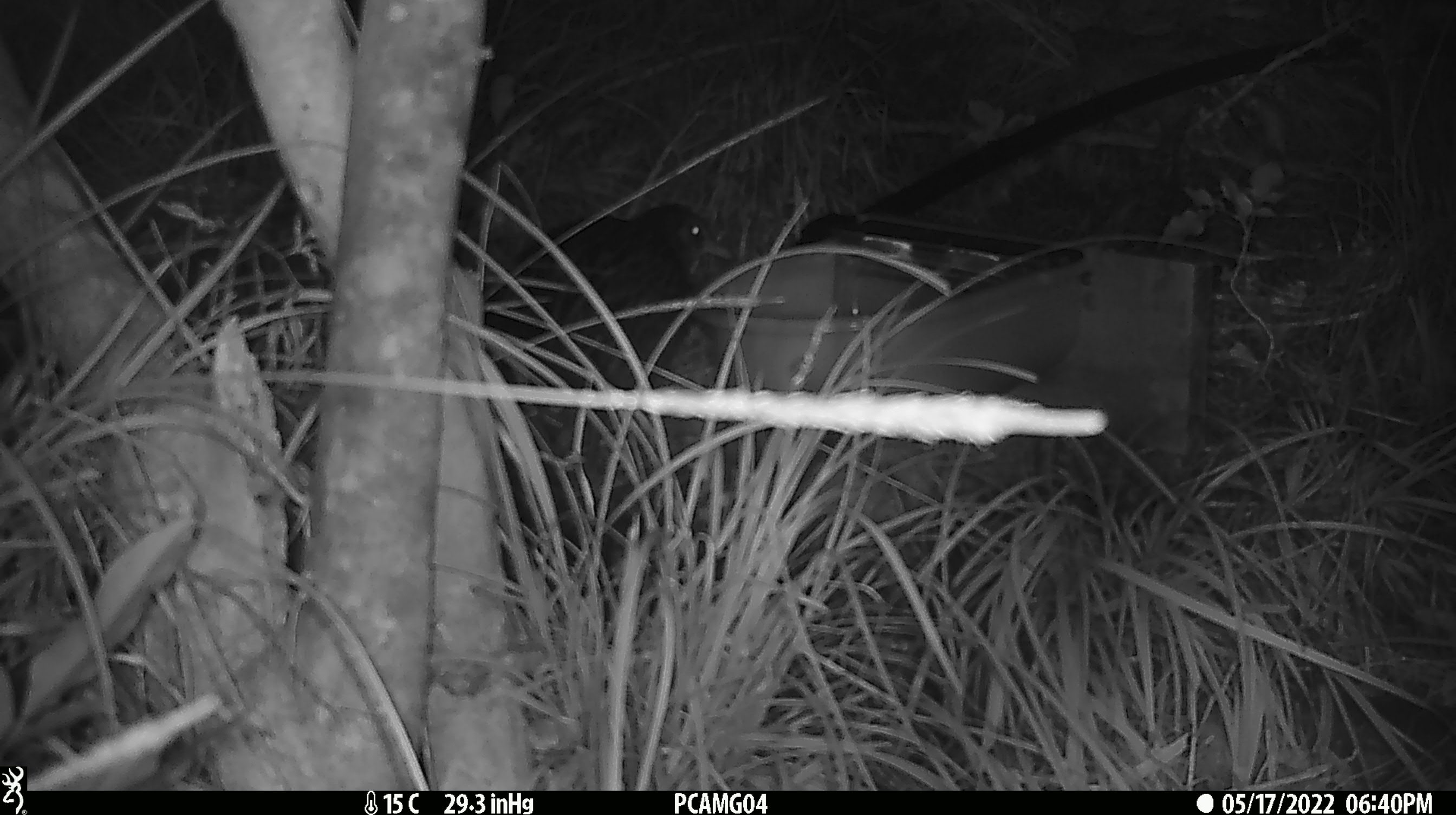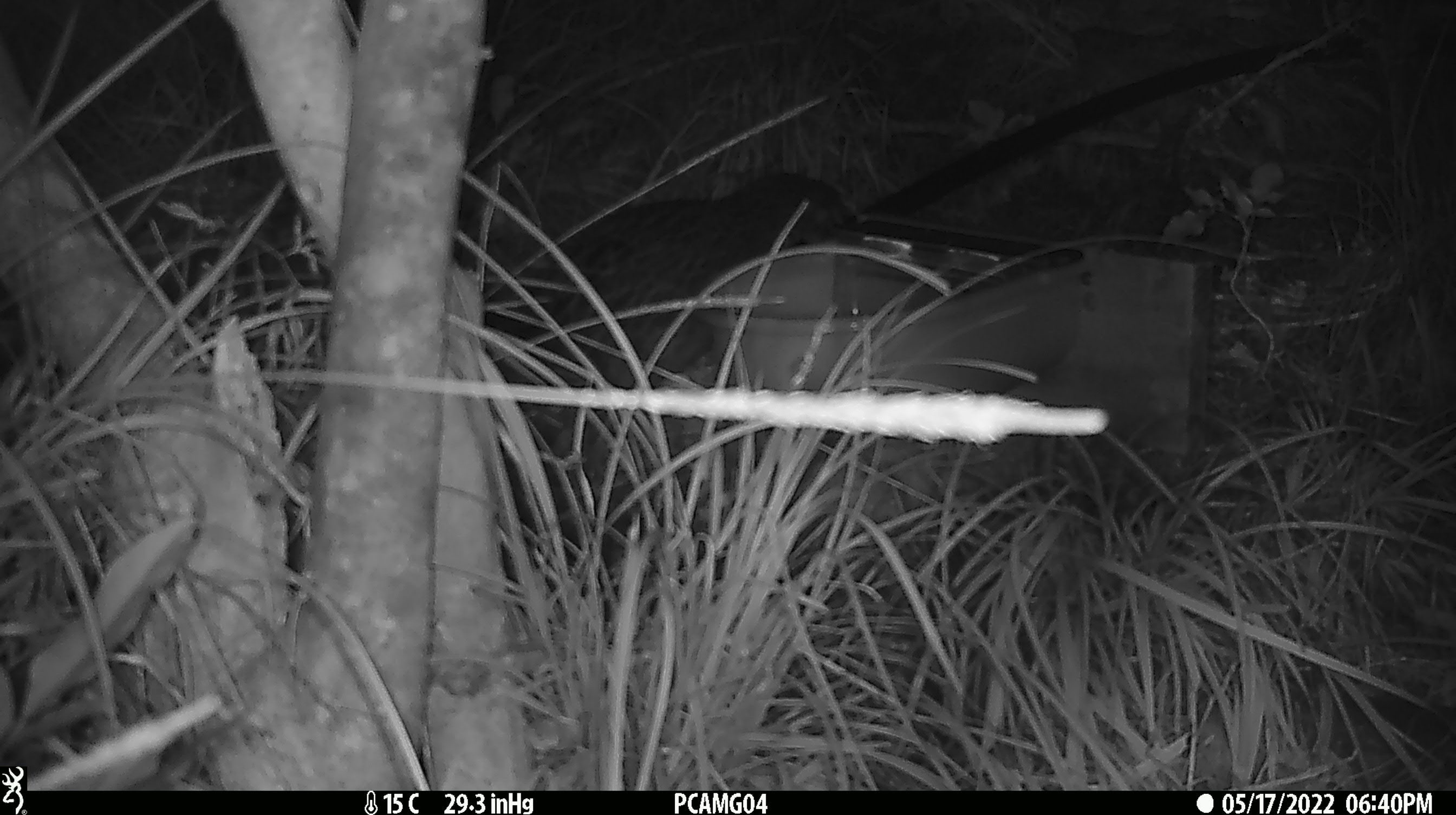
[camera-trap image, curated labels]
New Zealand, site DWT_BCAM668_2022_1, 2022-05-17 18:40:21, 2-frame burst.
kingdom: Animalia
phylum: Chordata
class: Aves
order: Gruiformes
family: Rallidae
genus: Gallirallus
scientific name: Gallirallus australis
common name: weka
Weka (Gallirallus australis).